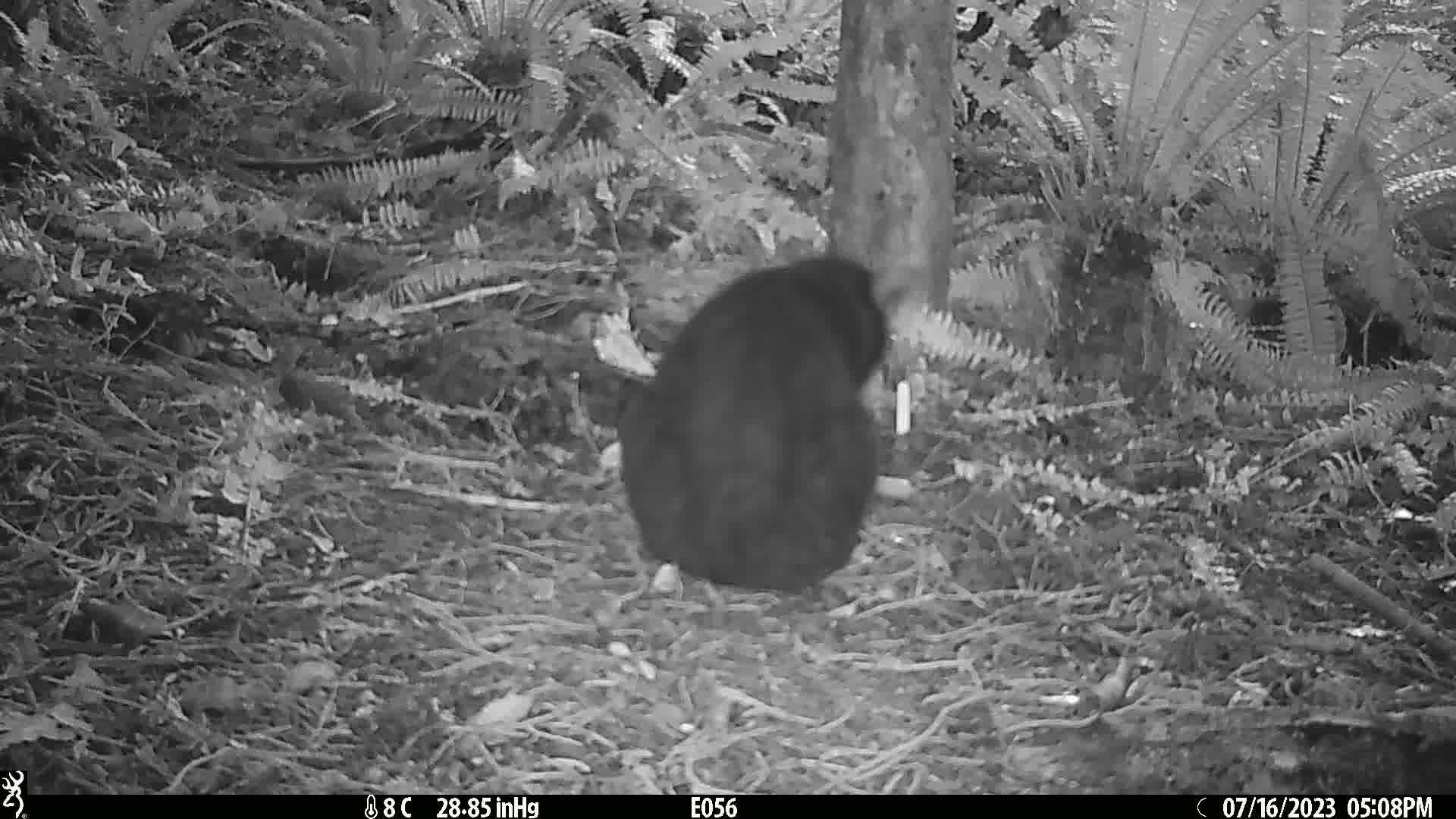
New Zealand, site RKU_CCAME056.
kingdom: Animalia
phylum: Chordata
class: Mammalia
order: Carnivora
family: Felidae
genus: Felis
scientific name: Felis catus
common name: domestic cat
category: cat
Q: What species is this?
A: Cat (domestic cat) (Felis catus).